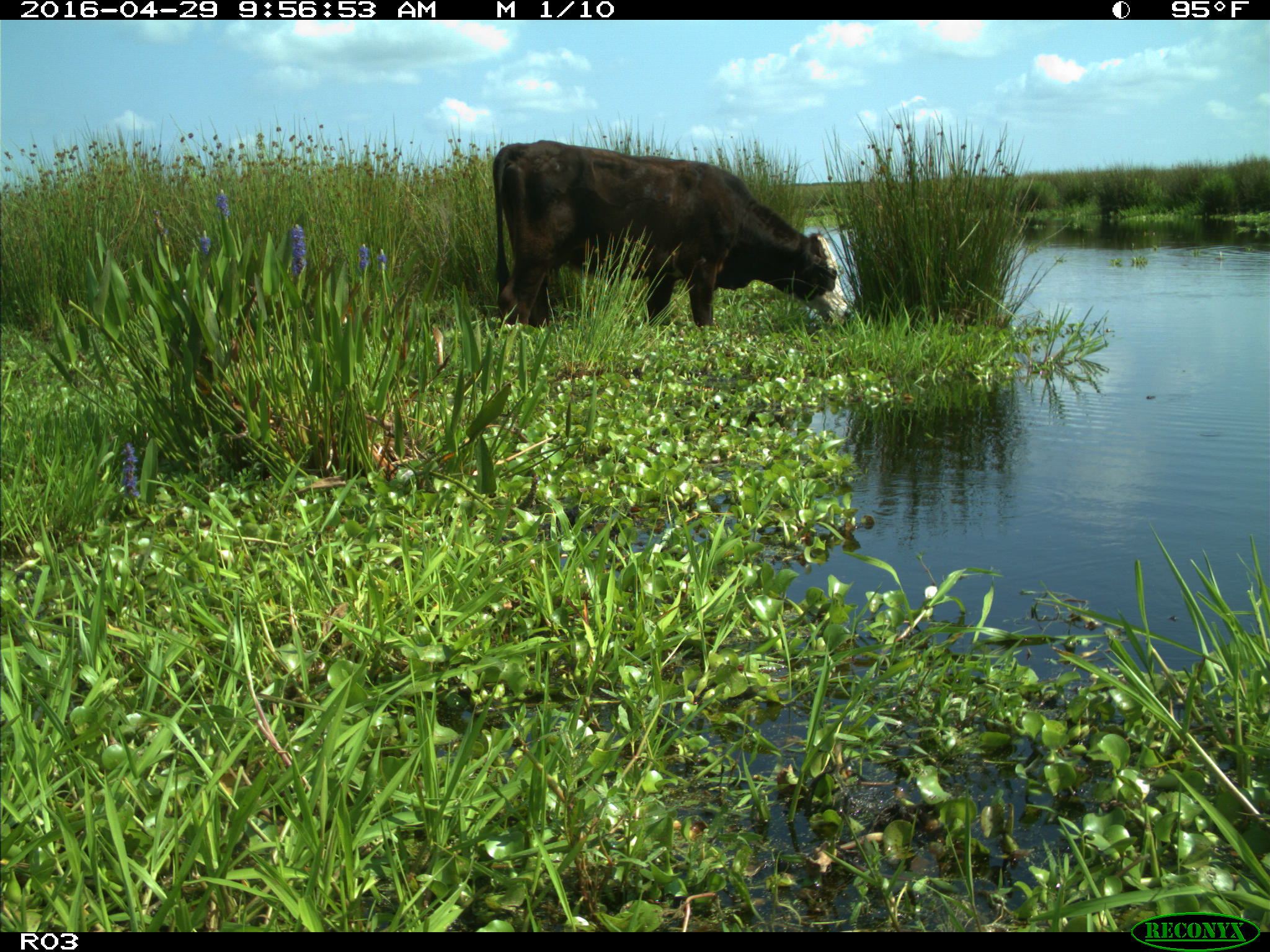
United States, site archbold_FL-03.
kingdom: Animalia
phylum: Chordata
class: Mammalia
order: Artiodactyla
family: Bovidae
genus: Bos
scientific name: Bos taurus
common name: domestic cow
Bos taurus (domestic cow).